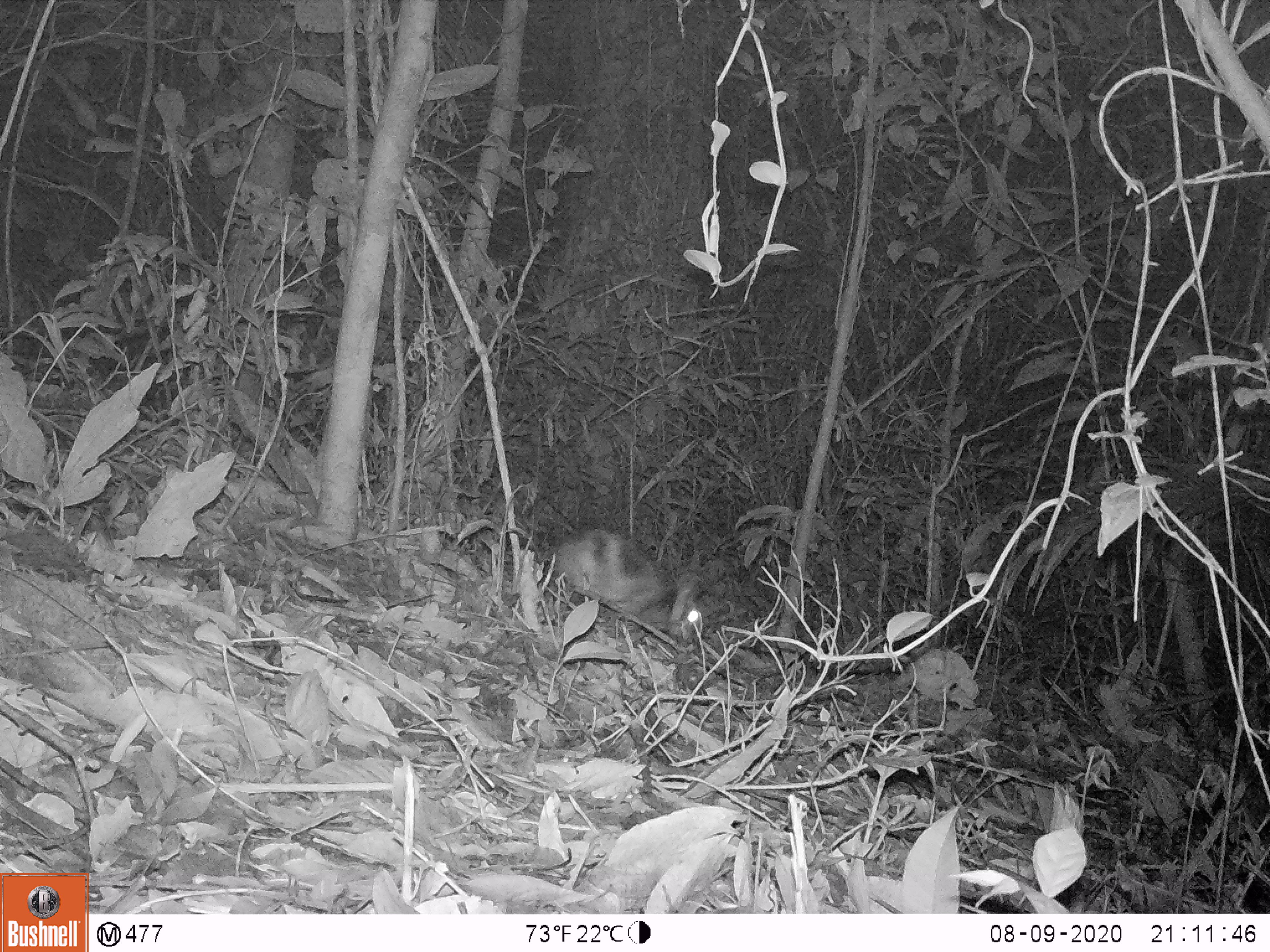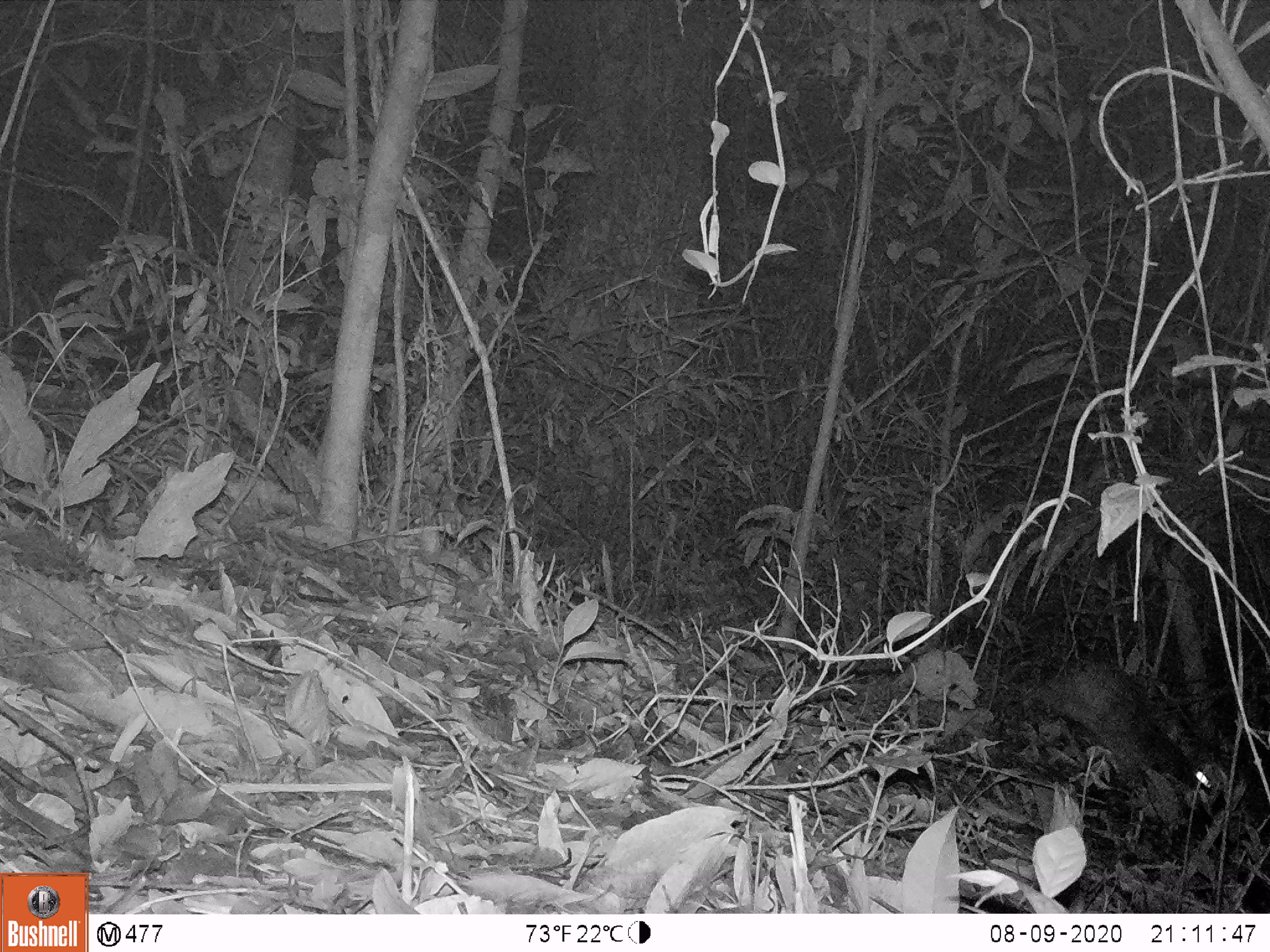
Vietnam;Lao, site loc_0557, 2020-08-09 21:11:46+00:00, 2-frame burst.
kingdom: Animalia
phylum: Chordata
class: Mammalia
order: Lagomorpha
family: Leporidae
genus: Nesolagus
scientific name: Nesolagus timminsi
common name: annamite striped rabbit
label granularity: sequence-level